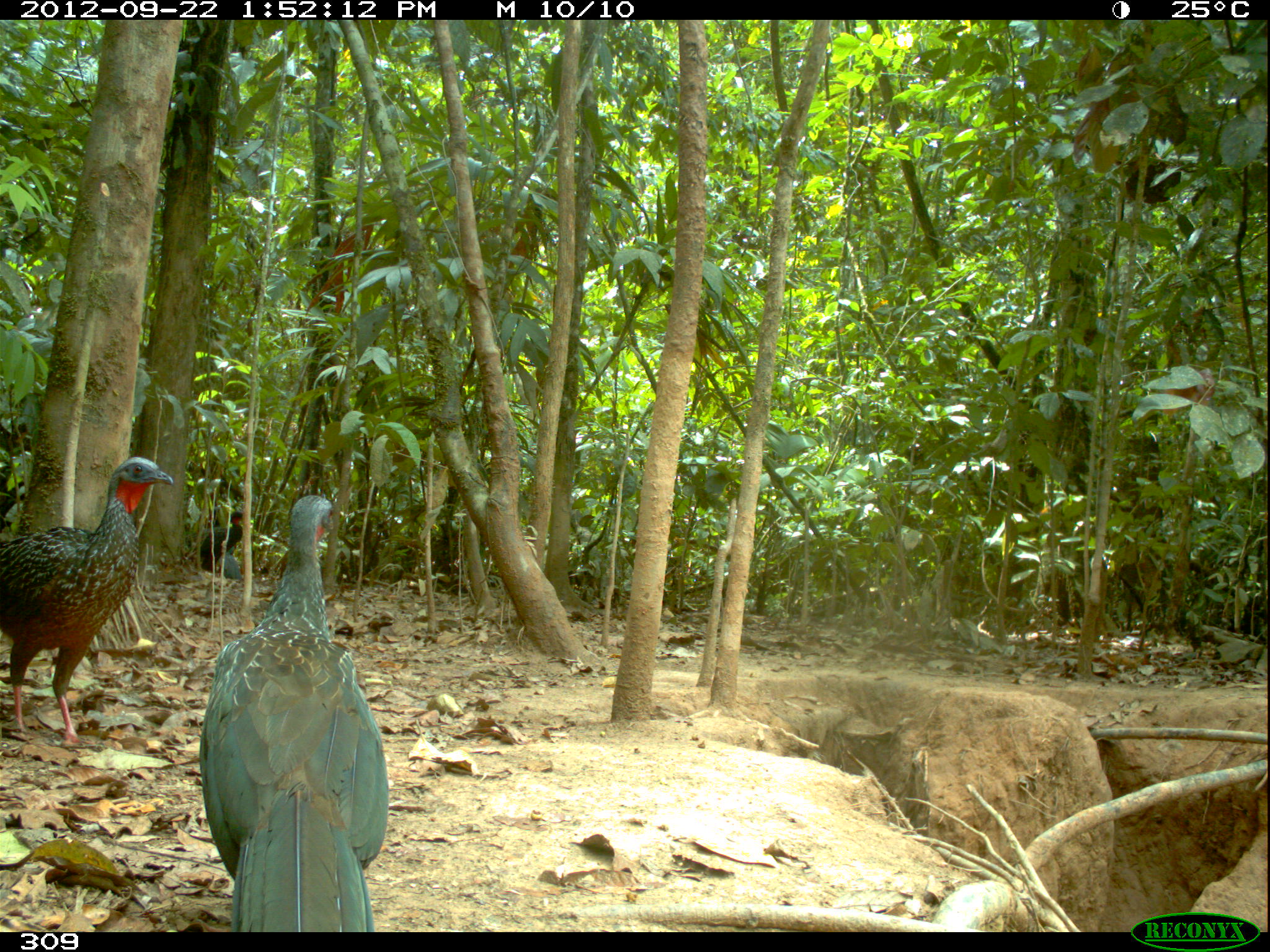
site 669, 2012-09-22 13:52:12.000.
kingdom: Animalia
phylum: Chordata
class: Aves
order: Galliformes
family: Cracidae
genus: Penelope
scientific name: Penelope jacquacu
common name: spix's guan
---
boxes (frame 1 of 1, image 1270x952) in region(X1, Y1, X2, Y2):
penelope jacquacu: region(197, 495, 389, 932); region(0, 455, 172, 744); region(188, 509, 241, 578)